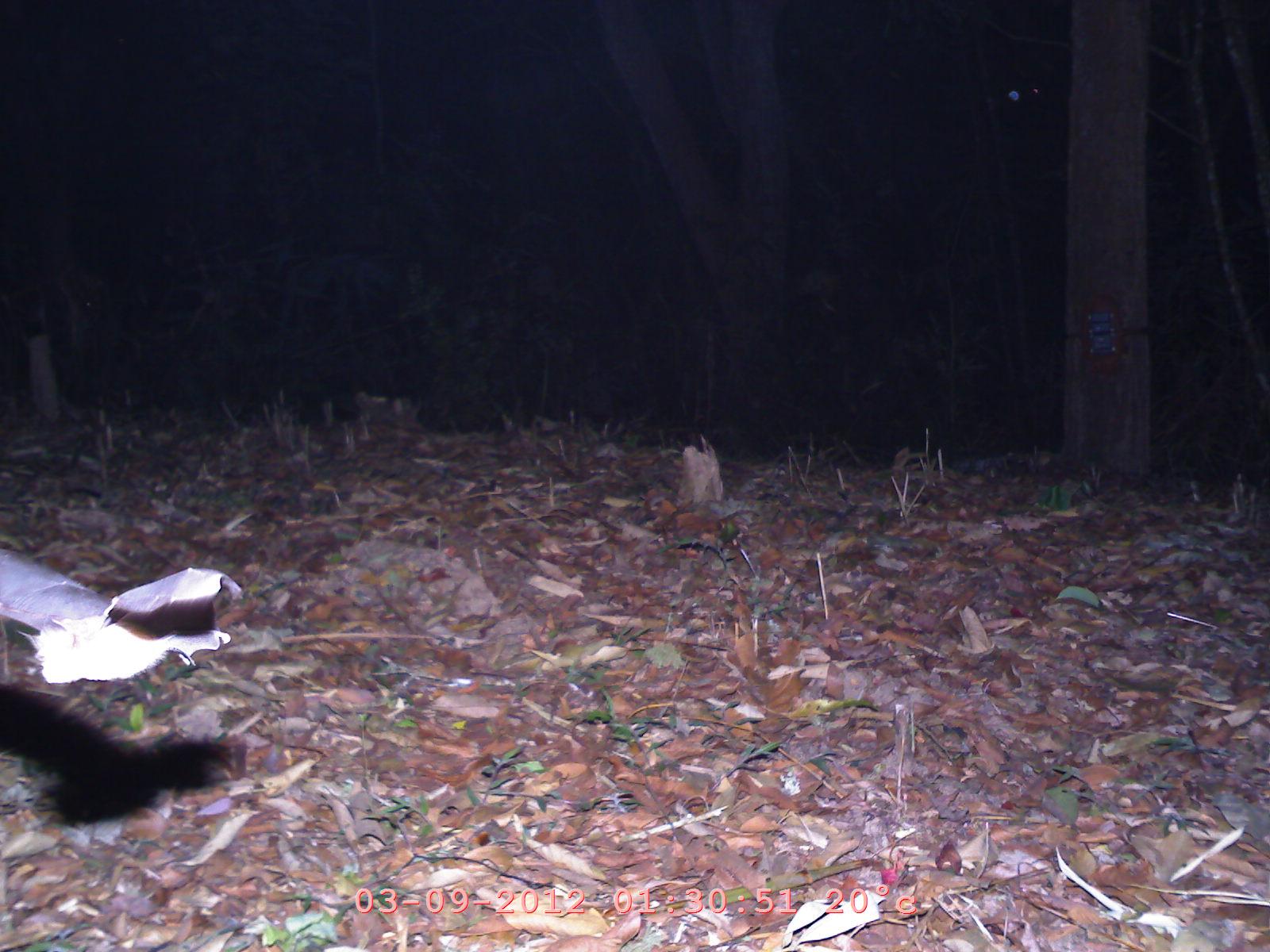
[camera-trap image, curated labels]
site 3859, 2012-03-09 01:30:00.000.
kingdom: Animalia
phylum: Chordata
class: Mammalia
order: Chiroptera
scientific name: Chiroptera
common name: bats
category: unknown bat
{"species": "unknown bat (bats) (Chiroptera)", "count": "1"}